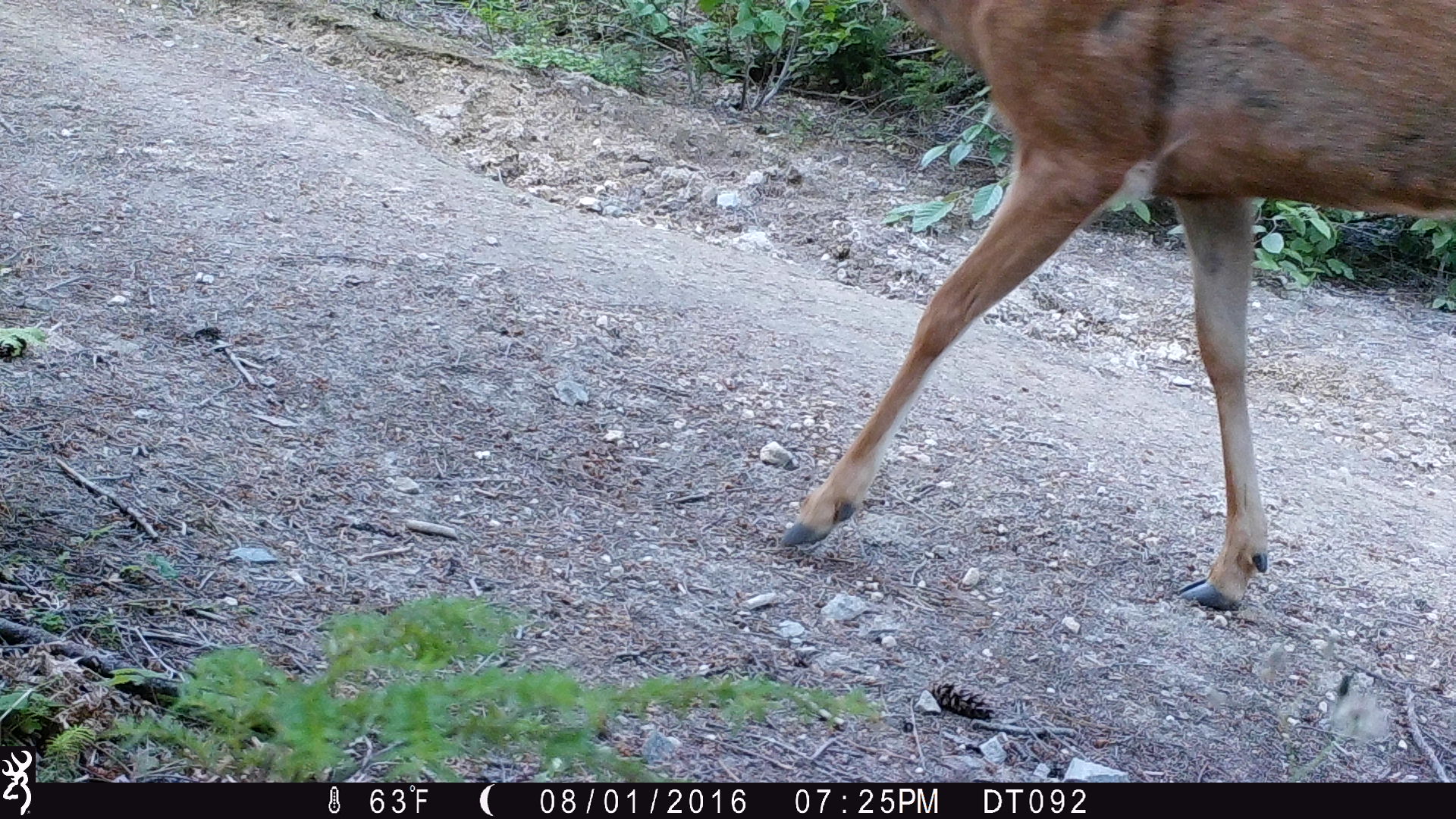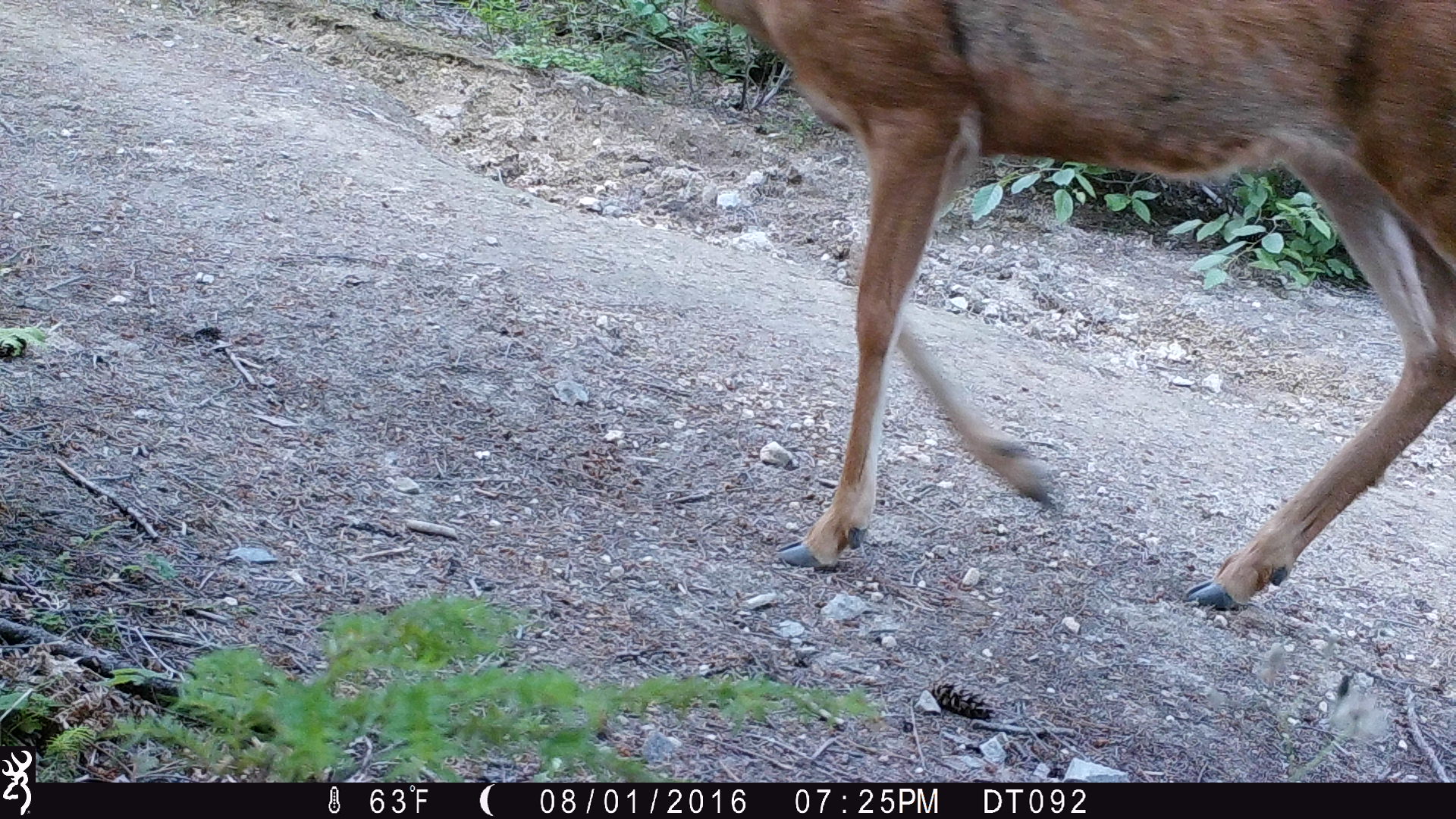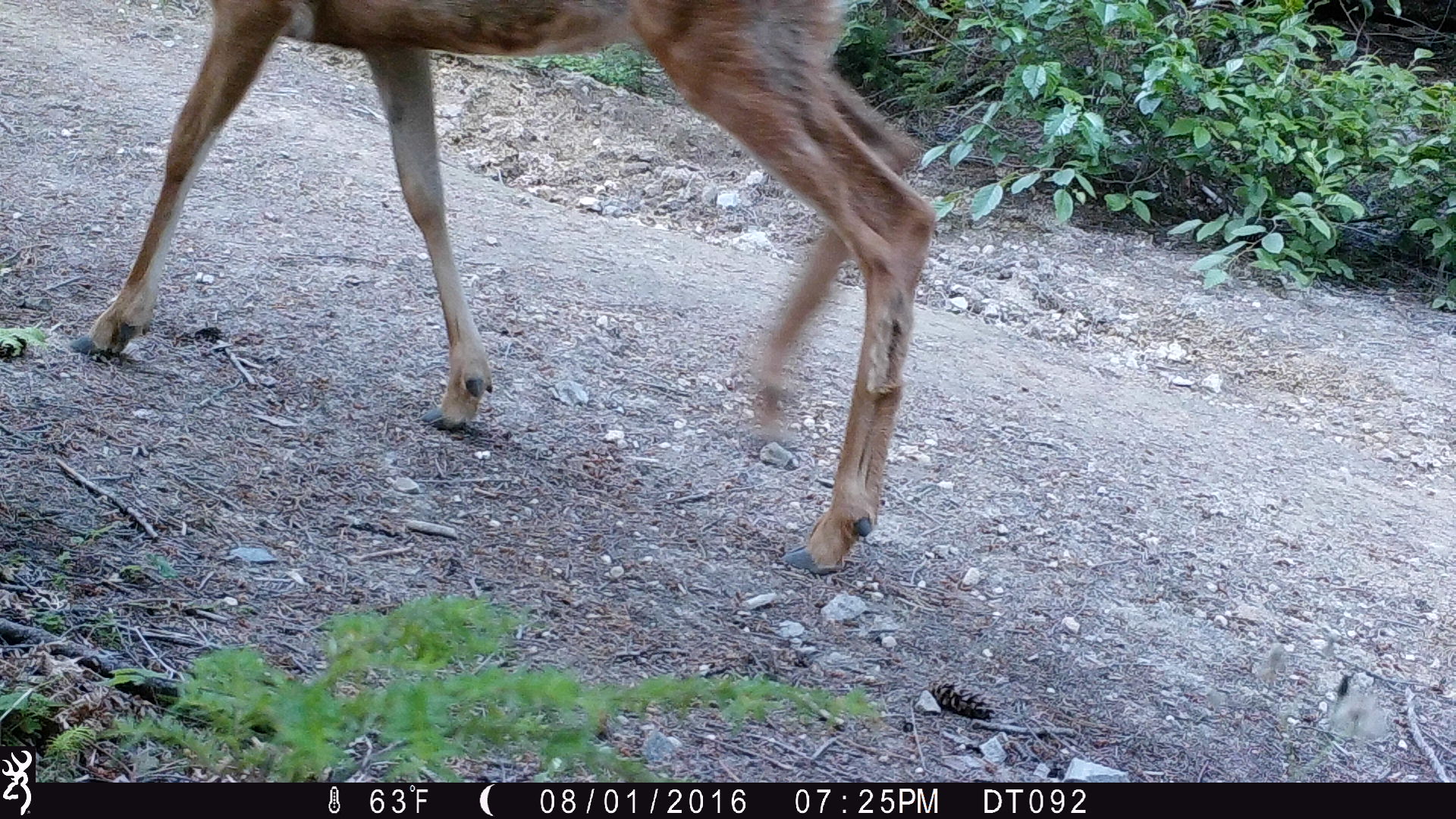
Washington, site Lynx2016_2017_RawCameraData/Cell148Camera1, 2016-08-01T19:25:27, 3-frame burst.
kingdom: Animalia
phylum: Chordata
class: Mammalia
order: Artiodactyla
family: Cervidae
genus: Odocoileus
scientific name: Odocoileus hemionus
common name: mule deer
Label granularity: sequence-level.